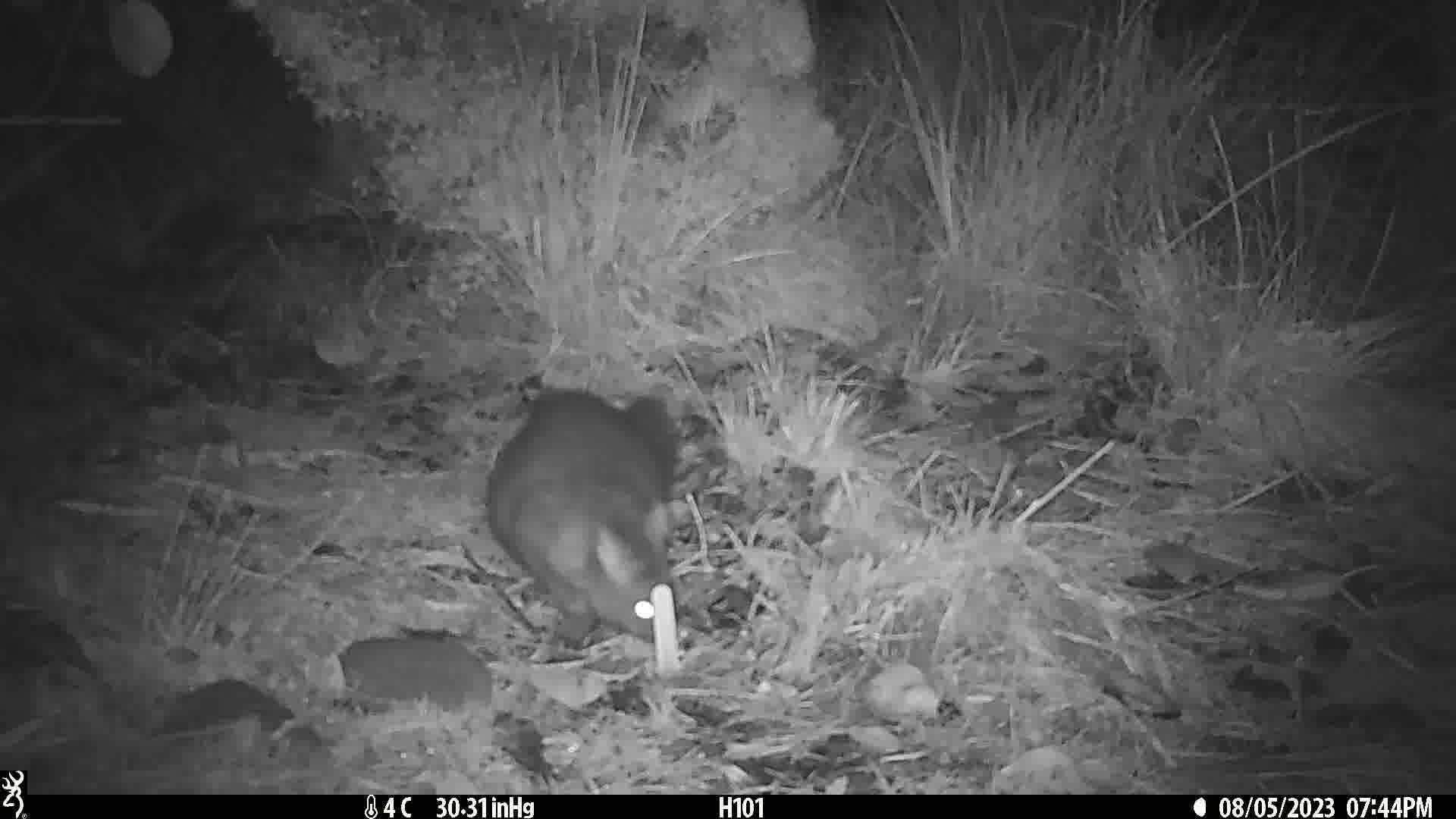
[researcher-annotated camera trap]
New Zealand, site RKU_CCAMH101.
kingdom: Animalia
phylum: Chordata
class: Mammalia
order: Diprotodontia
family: Phalangeridae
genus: Trichosurus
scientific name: Trichosurus vulpecula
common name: common brushtail possum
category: possum